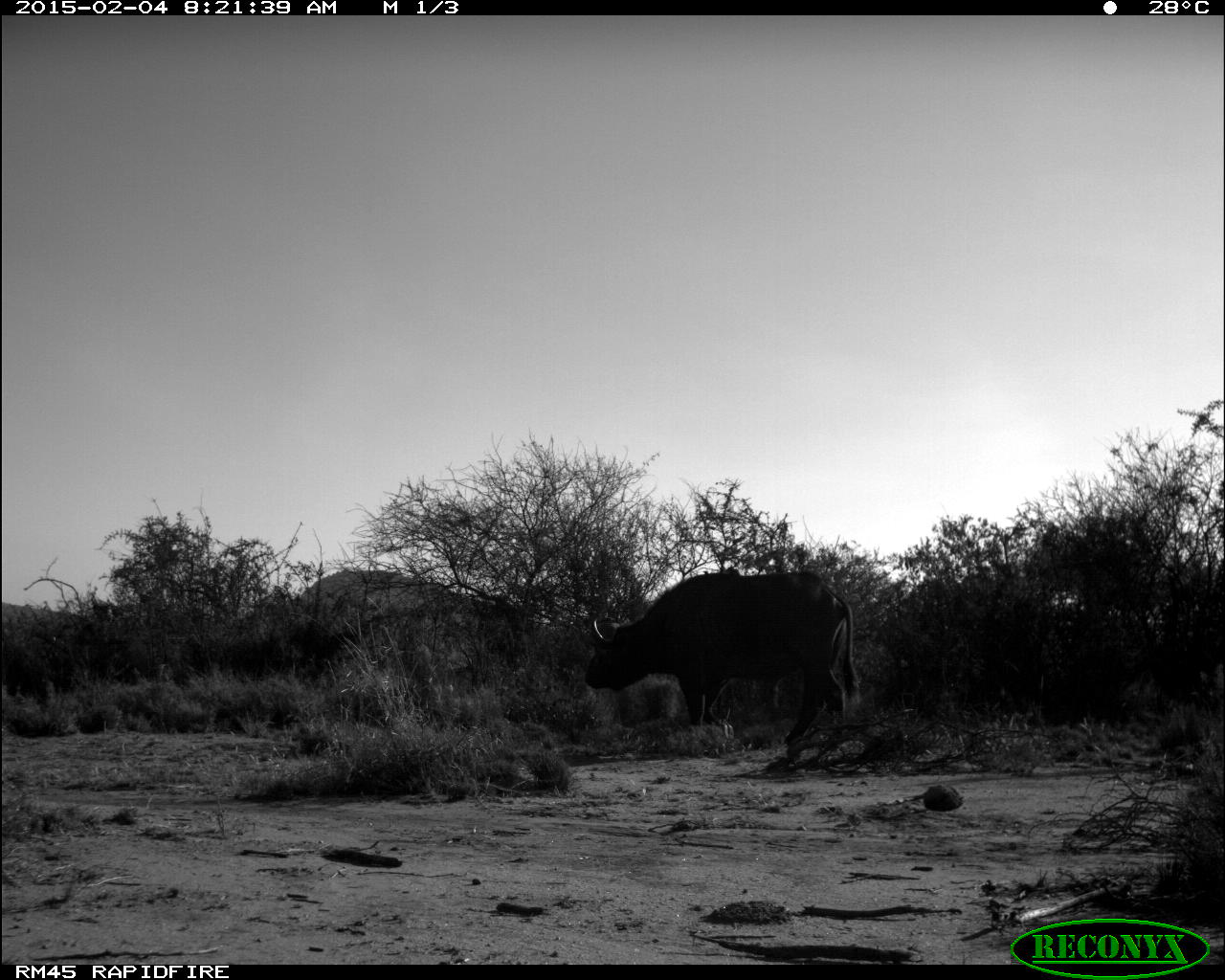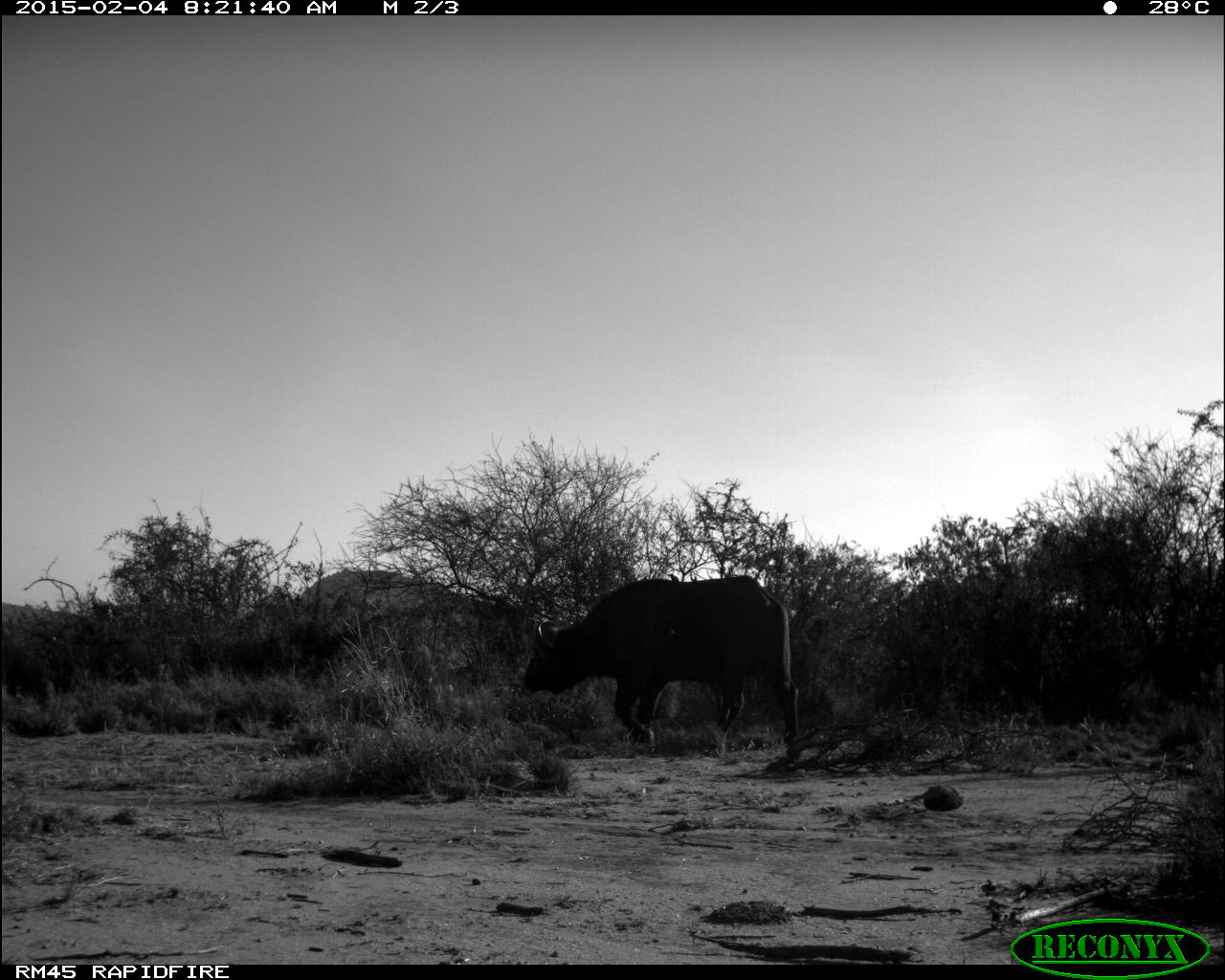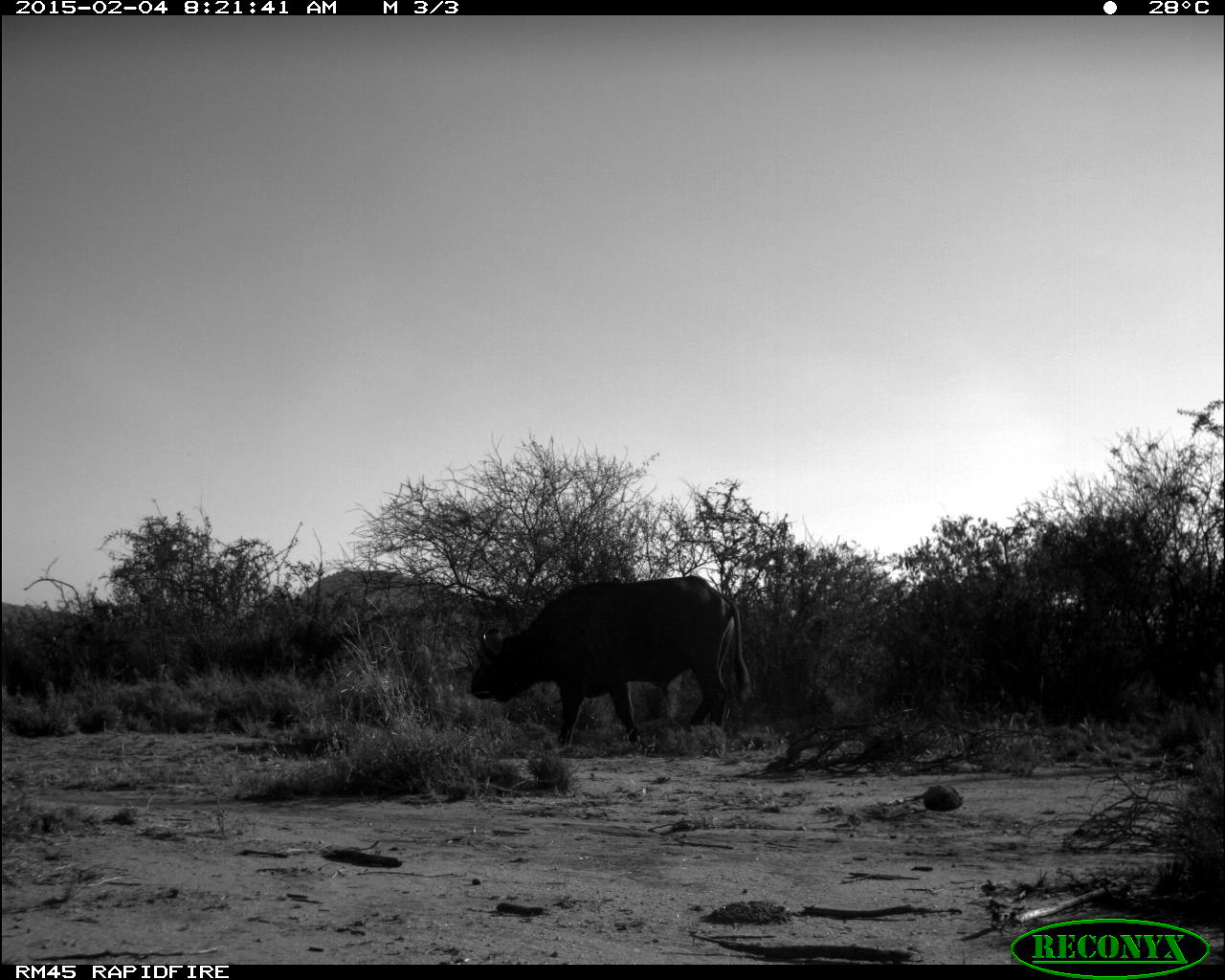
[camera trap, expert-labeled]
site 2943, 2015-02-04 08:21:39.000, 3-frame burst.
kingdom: Animalia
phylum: Chordata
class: Mammalia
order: Artiodactyla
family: Bovidae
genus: Syncerus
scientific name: Syncerus caffer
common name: african buffalo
Syncerus caffer (african buffalo), count 1.